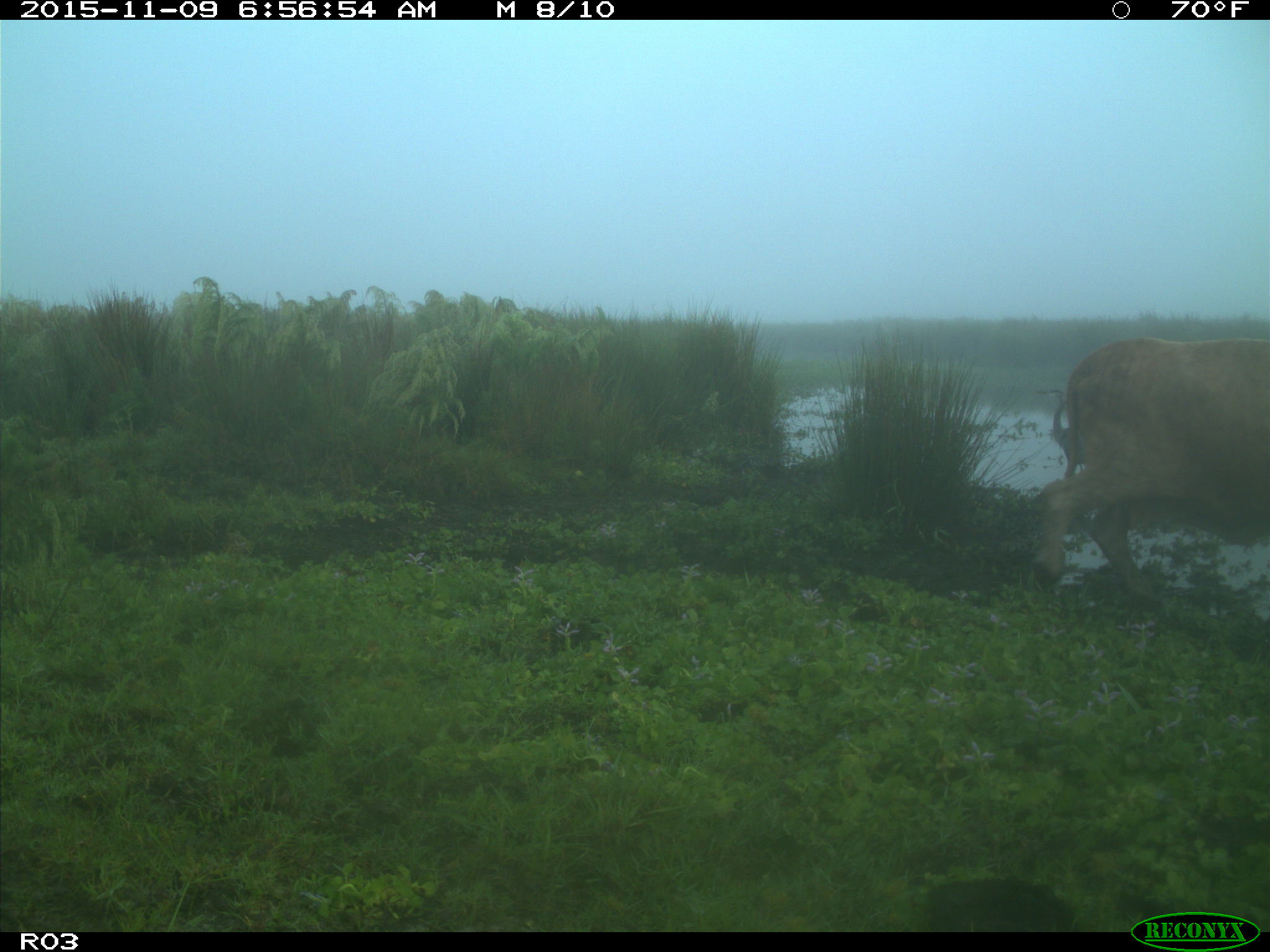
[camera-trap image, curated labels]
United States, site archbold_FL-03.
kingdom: Animalia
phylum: Chordata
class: Mammalia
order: Artiodactyla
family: Bovidae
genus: Bos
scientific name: Bos taurus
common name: domestic cow